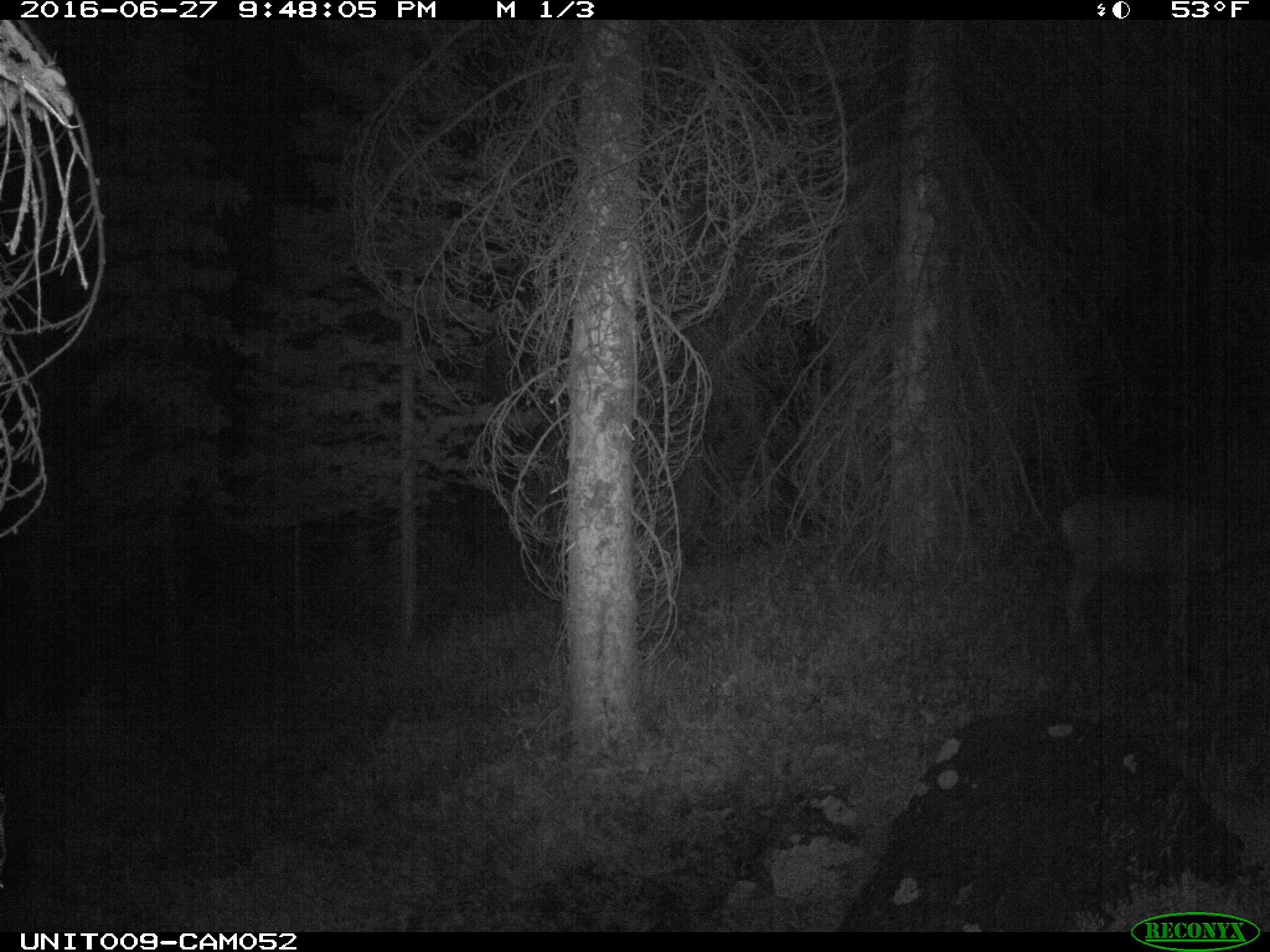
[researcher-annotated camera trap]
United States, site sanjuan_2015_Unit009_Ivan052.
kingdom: Animalia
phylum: Chordata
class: Mammalia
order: Artiodactyla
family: Cervidae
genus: Odocoileus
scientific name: Odocoileus hemionus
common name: mule deer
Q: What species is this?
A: Odocoileus hemionus (mule deer).